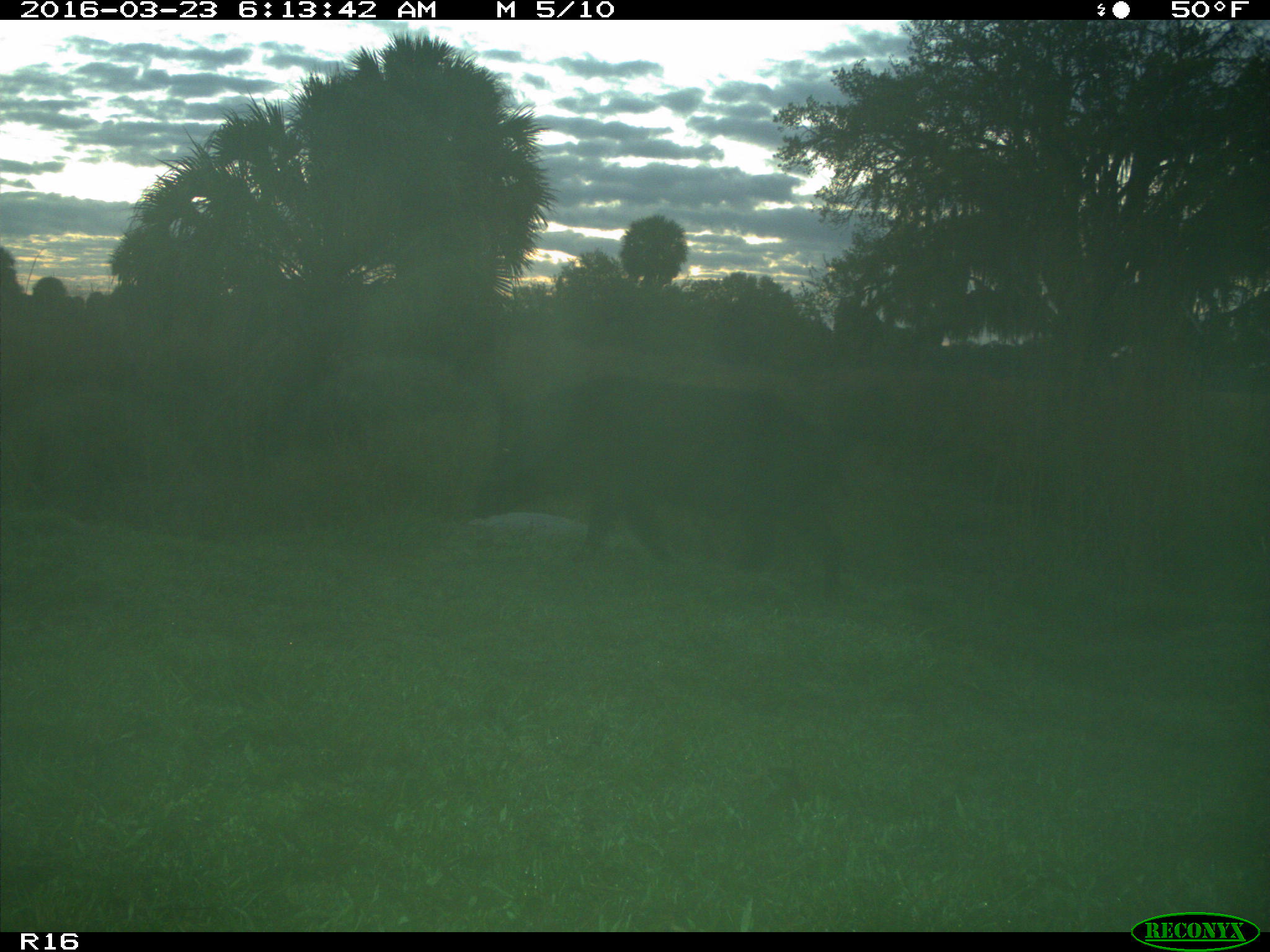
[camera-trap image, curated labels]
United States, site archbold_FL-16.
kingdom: Animalia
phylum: Chordata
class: Mammalia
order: Artiodactyla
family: Suidae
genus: Sus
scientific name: Sus scrofa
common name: wild boar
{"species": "Sus scrofa (wild boar)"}